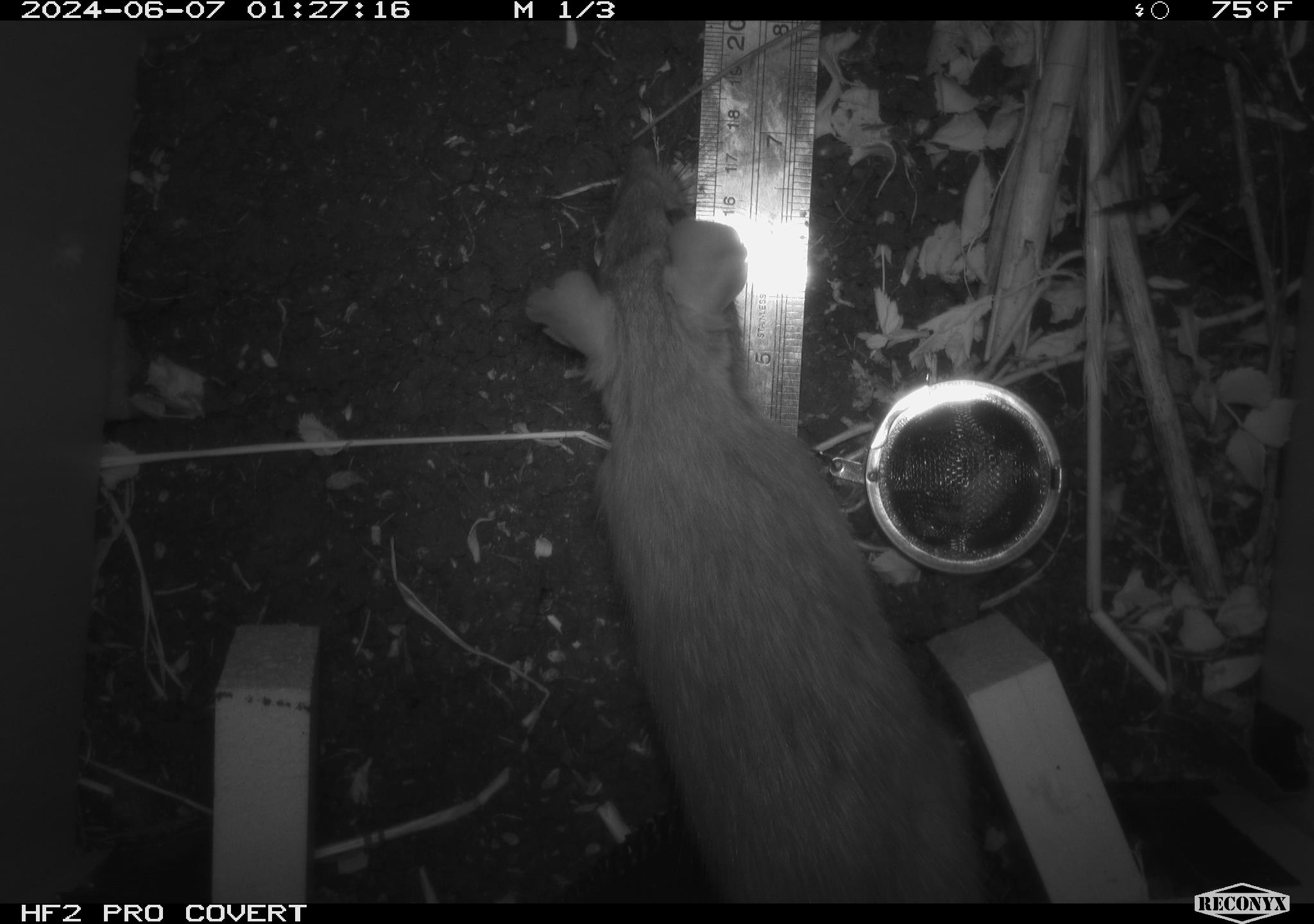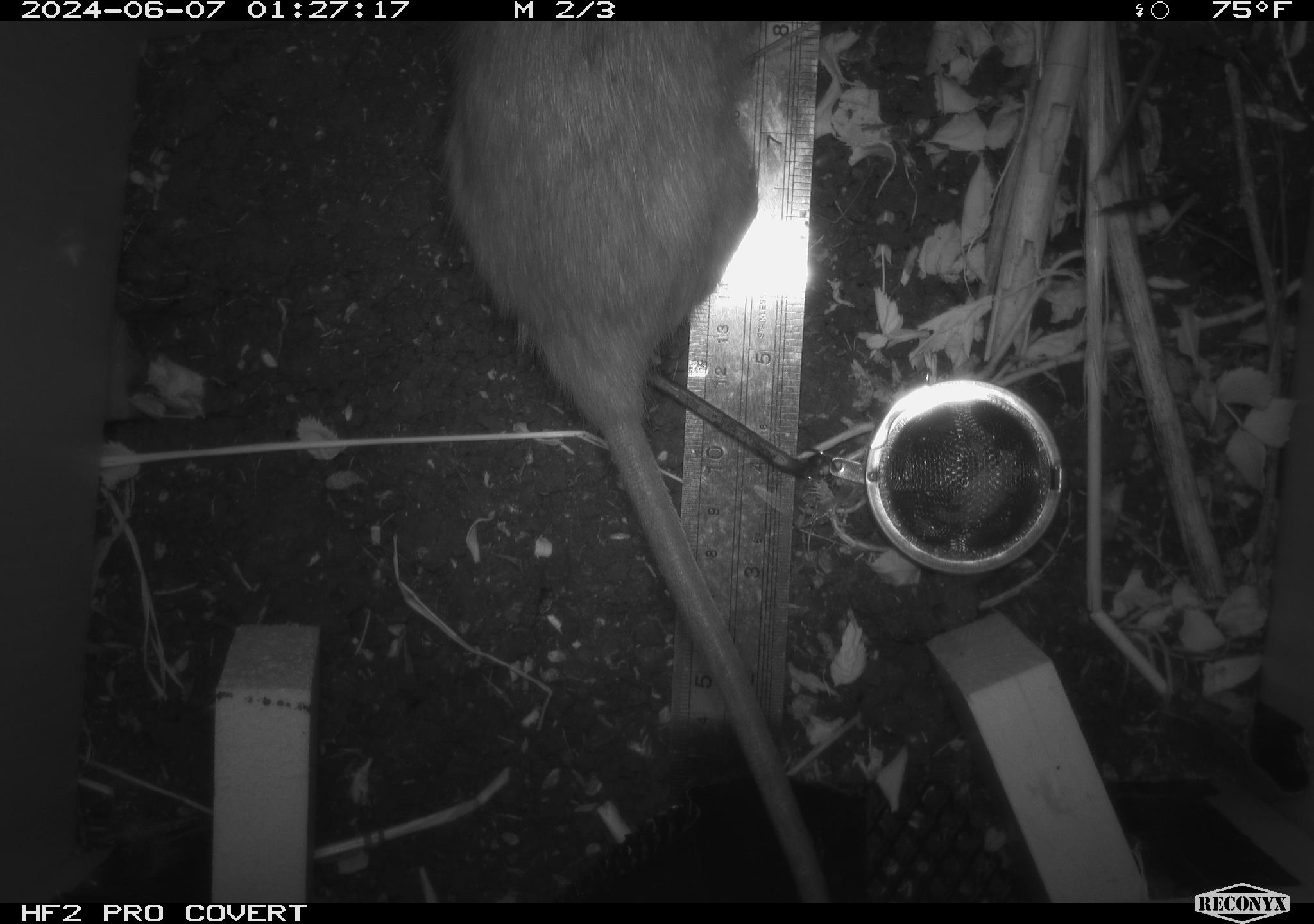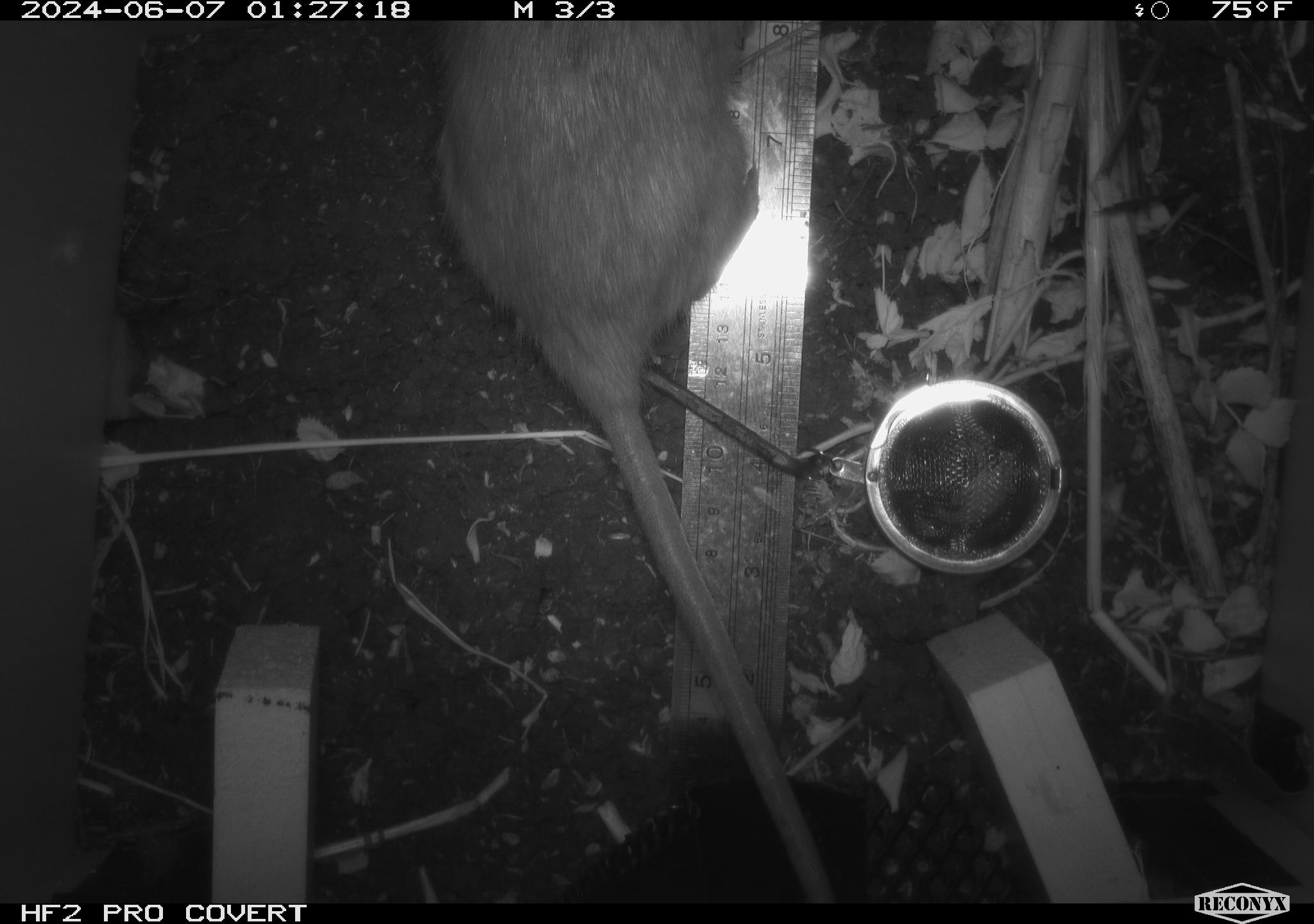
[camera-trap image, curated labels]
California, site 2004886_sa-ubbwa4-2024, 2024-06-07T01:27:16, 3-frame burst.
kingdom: Animalia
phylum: Chordata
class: Mammalia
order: Rodentia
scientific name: Rodentia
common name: woodrat or rat or mouse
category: woodrat or rat or mouse species